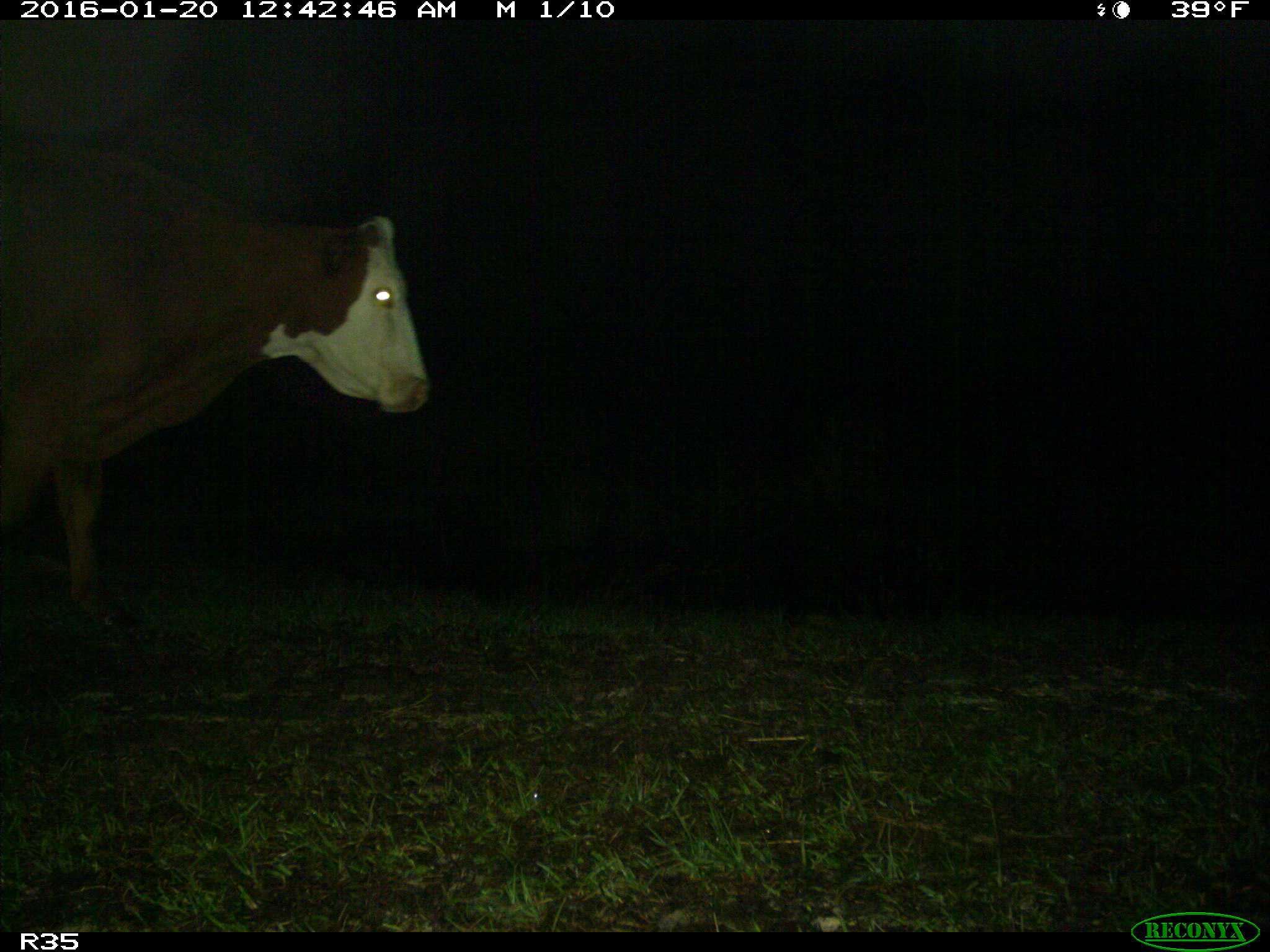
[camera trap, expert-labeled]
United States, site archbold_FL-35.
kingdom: Animalia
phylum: Chordata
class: Mammalia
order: Artiodactyla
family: Bovidae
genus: Bos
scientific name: Bos taurus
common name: domestic cow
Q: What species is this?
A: Bos taurus (domestic cow).